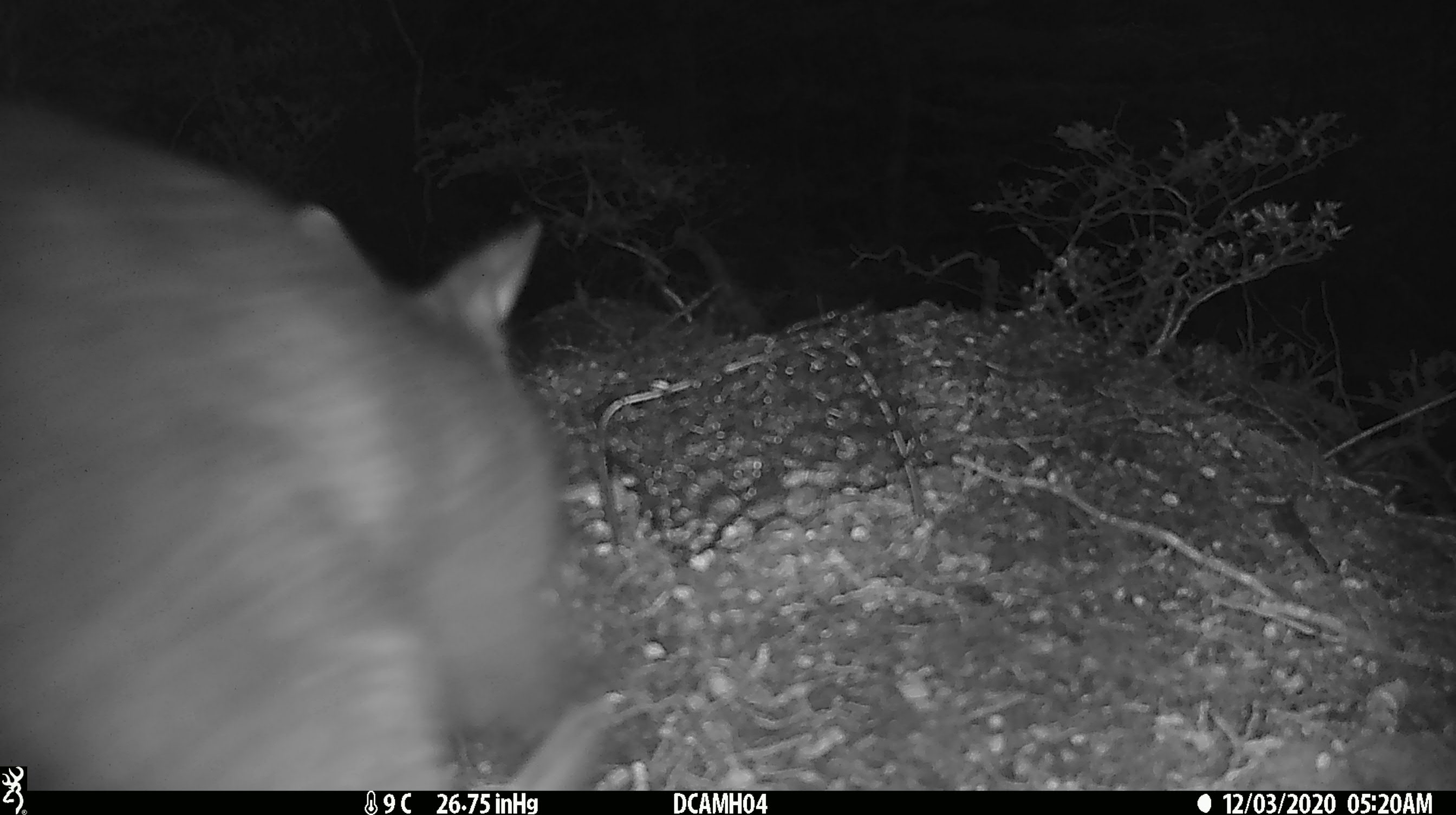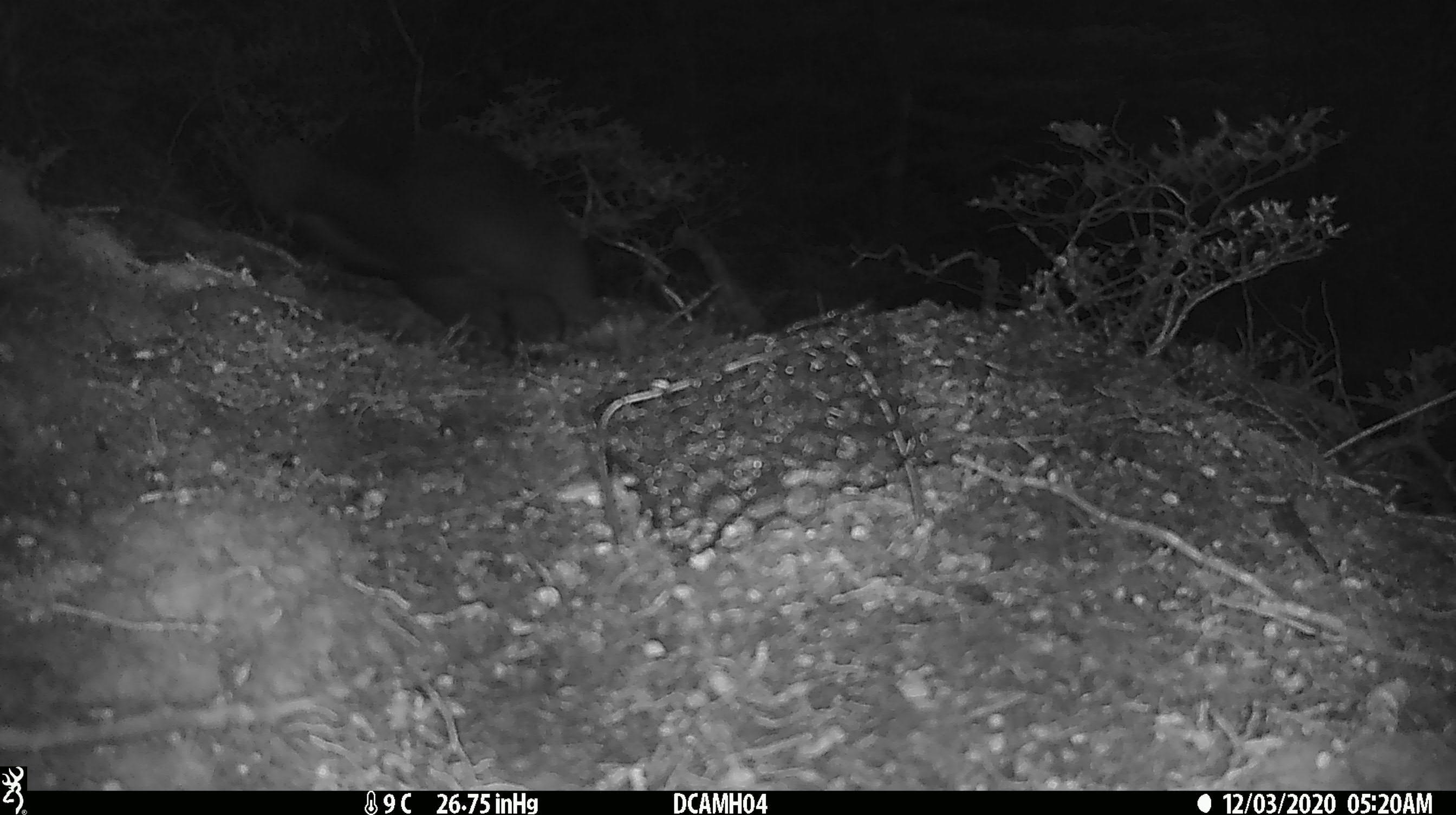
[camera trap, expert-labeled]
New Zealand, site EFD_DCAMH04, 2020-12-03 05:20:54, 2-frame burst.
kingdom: Animalia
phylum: Chordata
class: Mammalia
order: Diprotodontia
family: Phalangeridae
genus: Trichosurus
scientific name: Trichosurus vulpecula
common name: common brushtail possum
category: possum